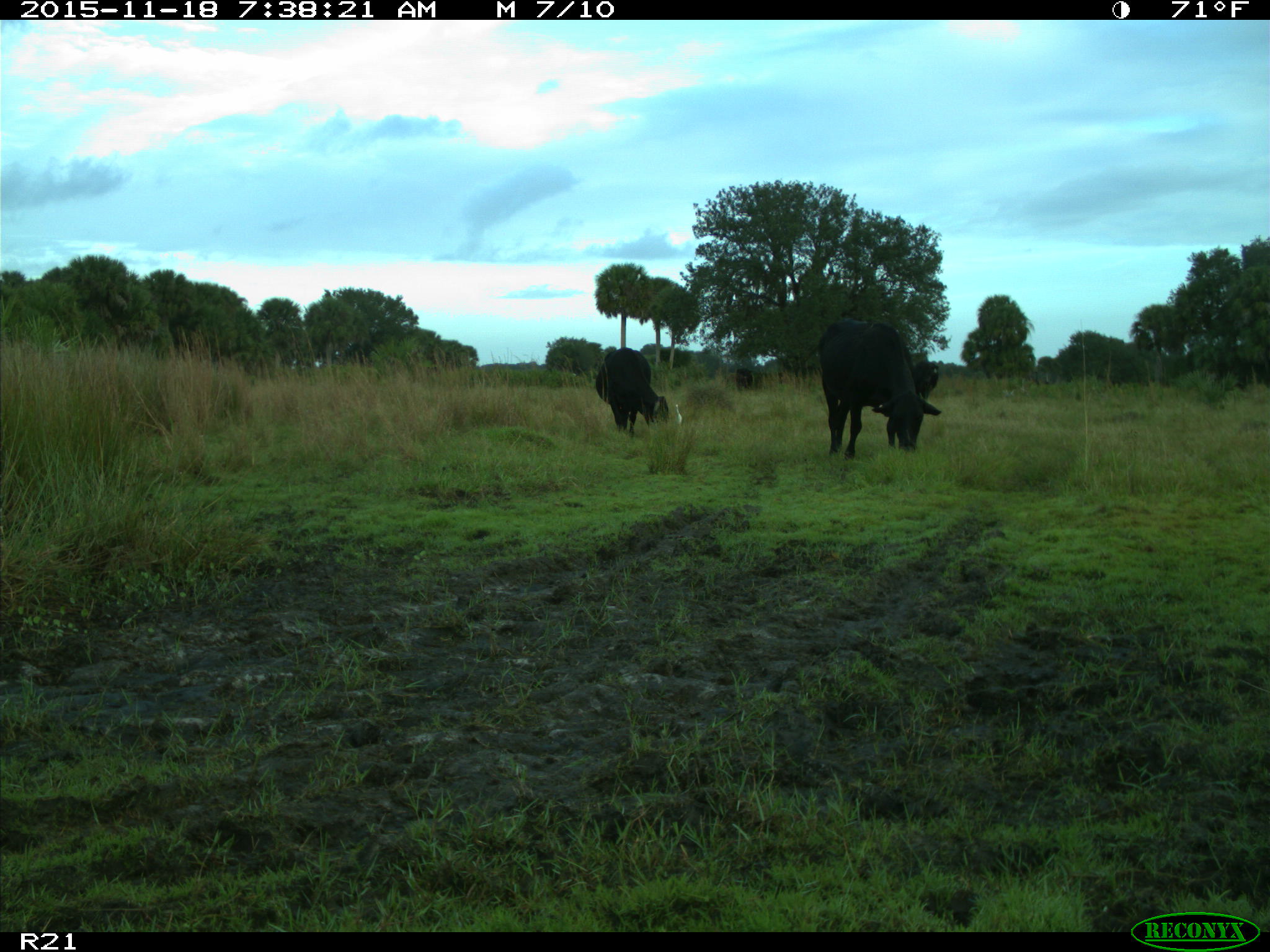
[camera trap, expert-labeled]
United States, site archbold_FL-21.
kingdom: Animalia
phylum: Chordata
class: Mammalia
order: Artiodactyla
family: Bovidae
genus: Bos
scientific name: Bos taurus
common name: domestic cow